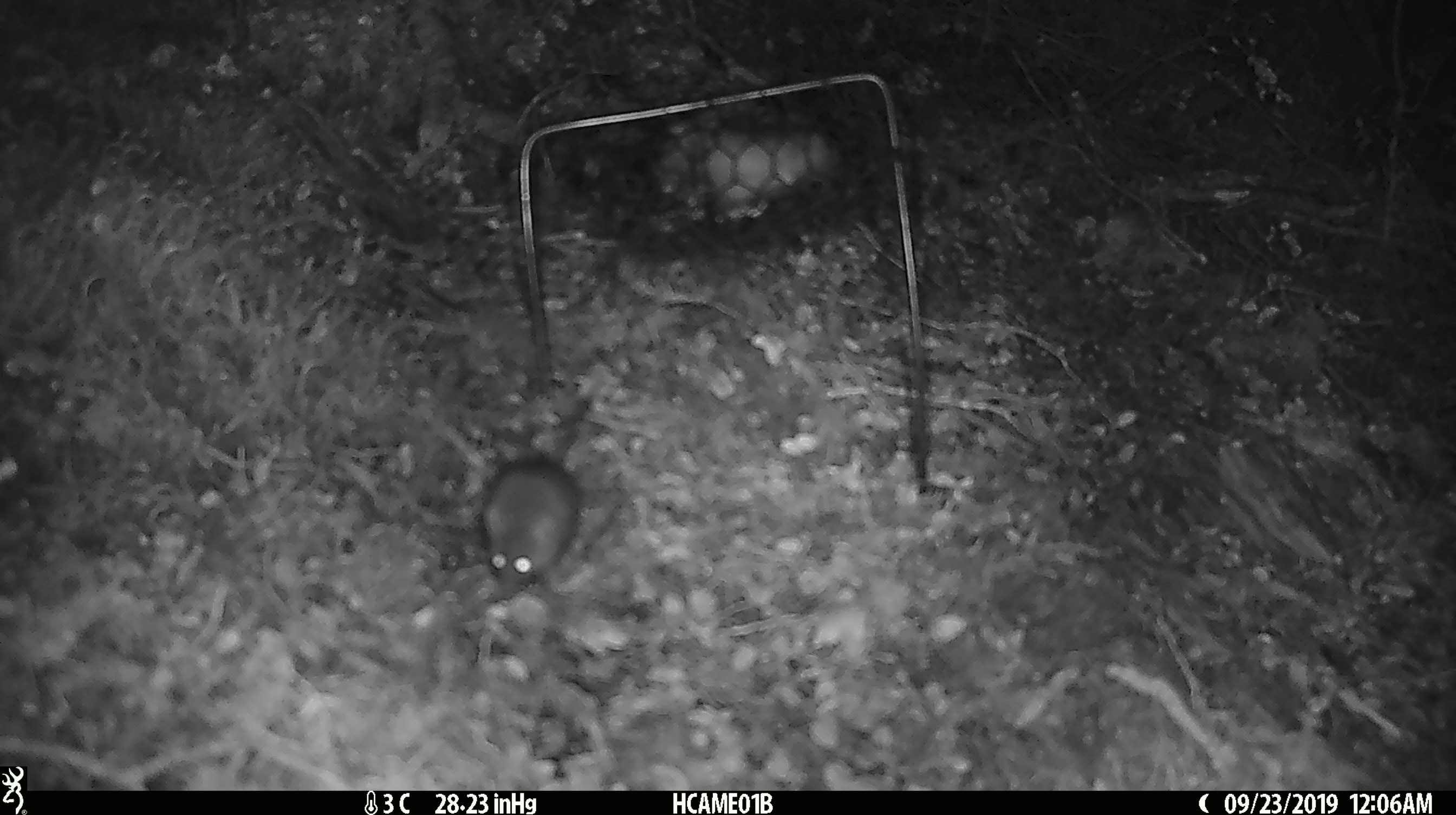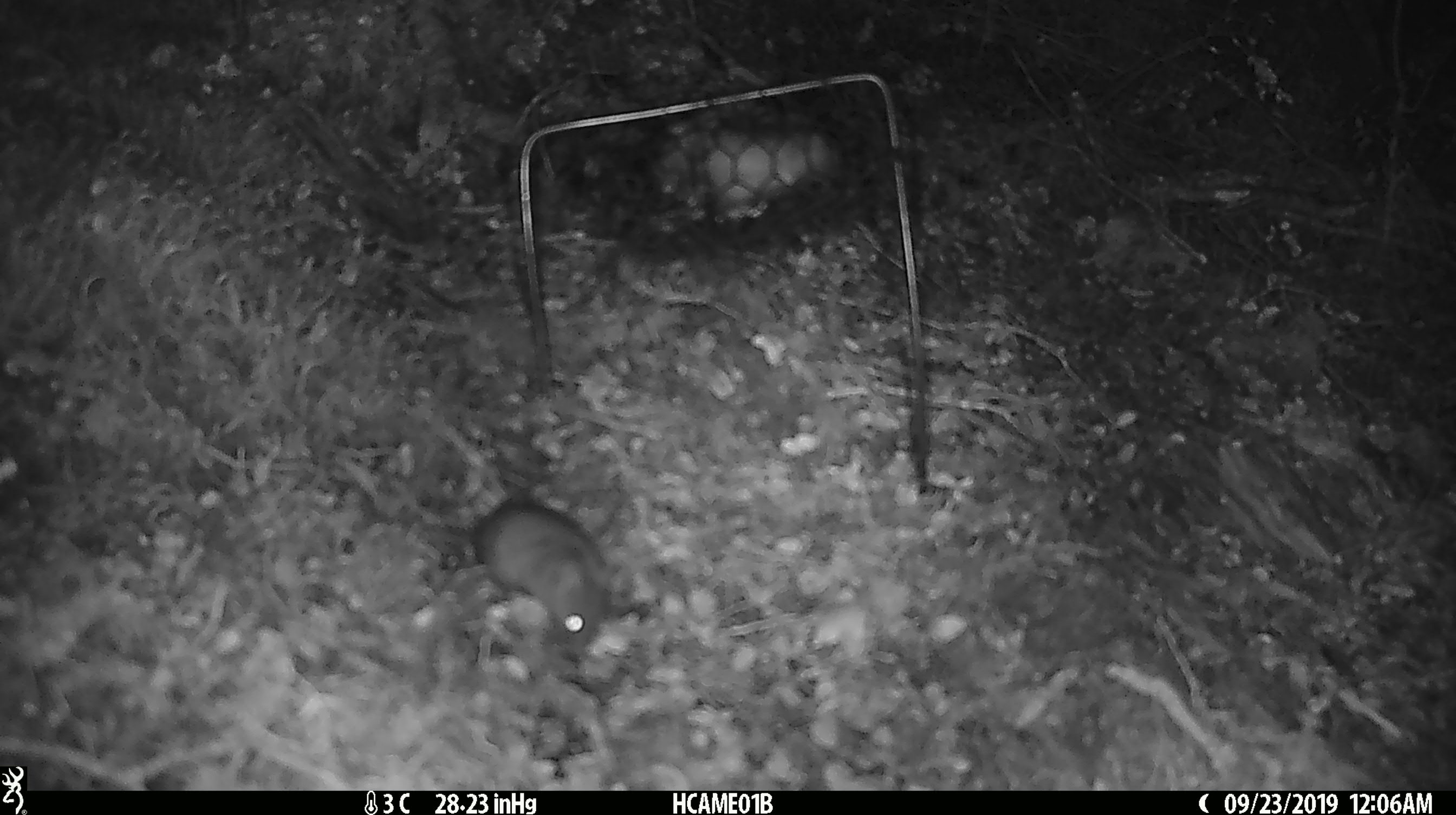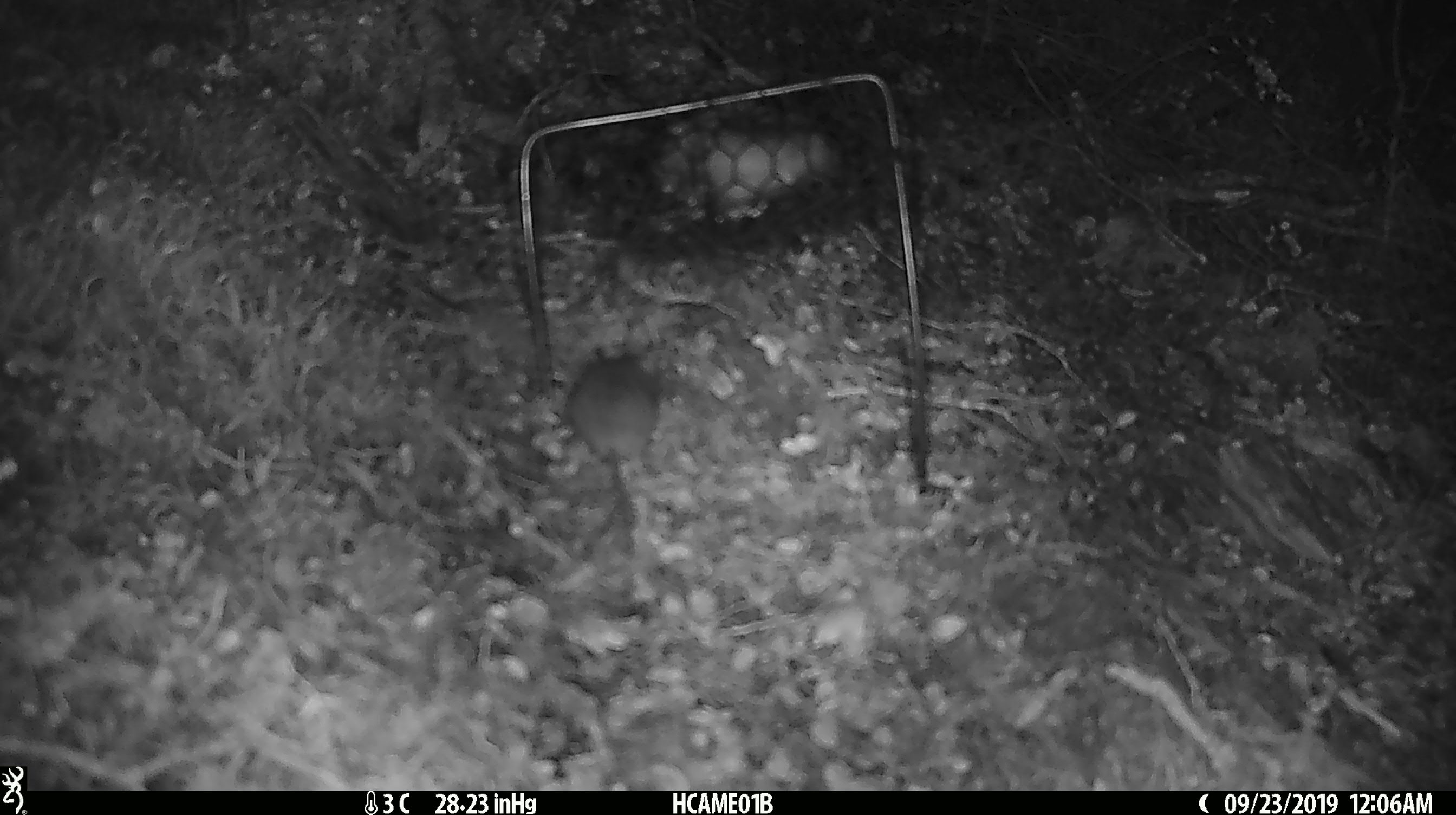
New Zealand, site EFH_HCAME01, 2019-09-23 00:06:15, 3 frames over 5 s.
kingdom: Animalia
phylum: Chordata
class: Mammalia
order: Rodentia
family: Muridae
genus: Mus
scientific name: Mus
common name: mouse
Mouse (Mus).